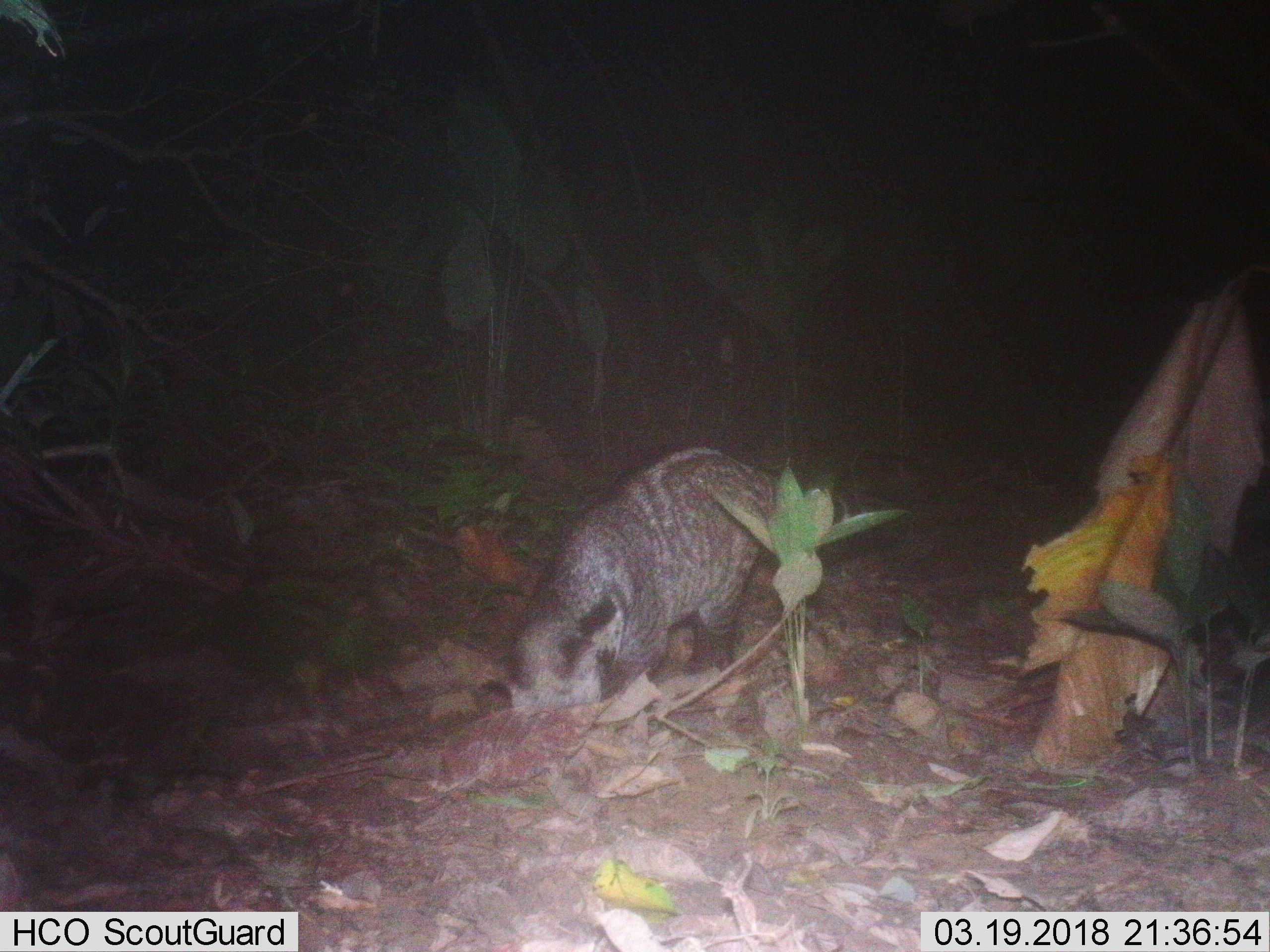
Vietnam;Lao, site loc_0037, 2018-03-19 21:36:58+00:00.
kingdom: Animalia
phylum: Chordata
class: Mammalia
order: Carnivora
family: Viverridae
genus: Viverra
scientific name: Viverra zibetha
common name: large indian civet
Large indian civet (Viverra zibetha). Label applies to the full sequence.